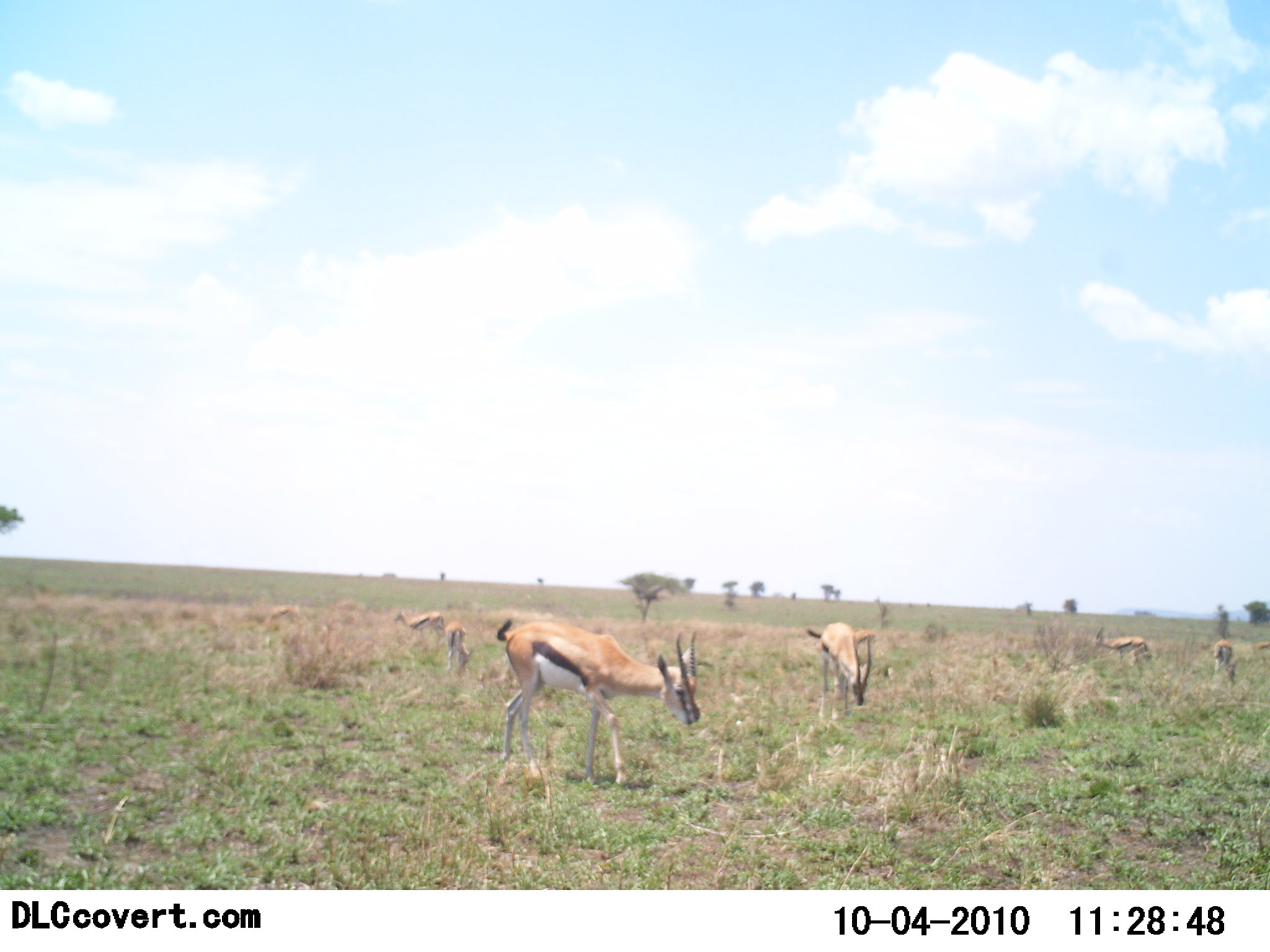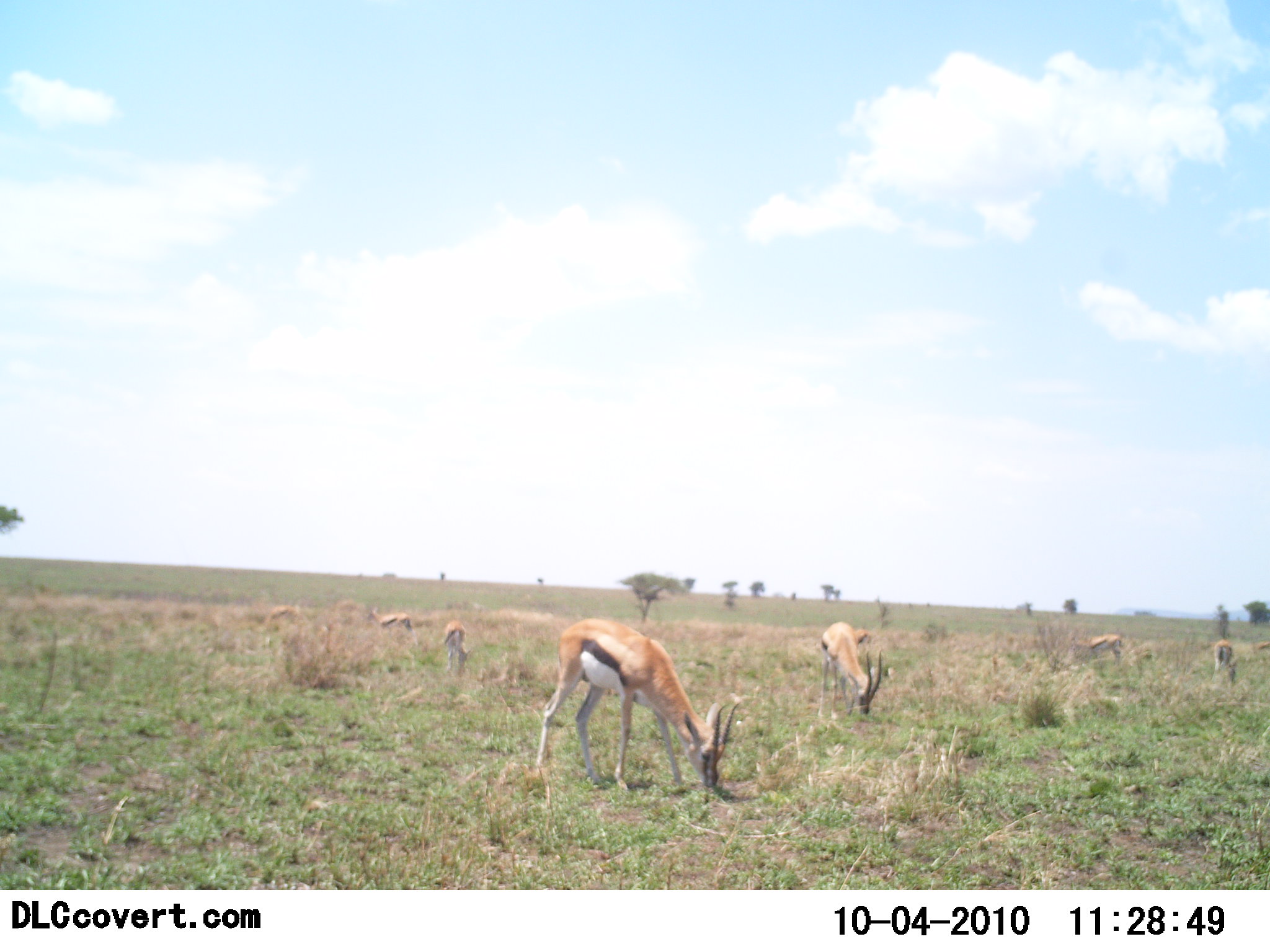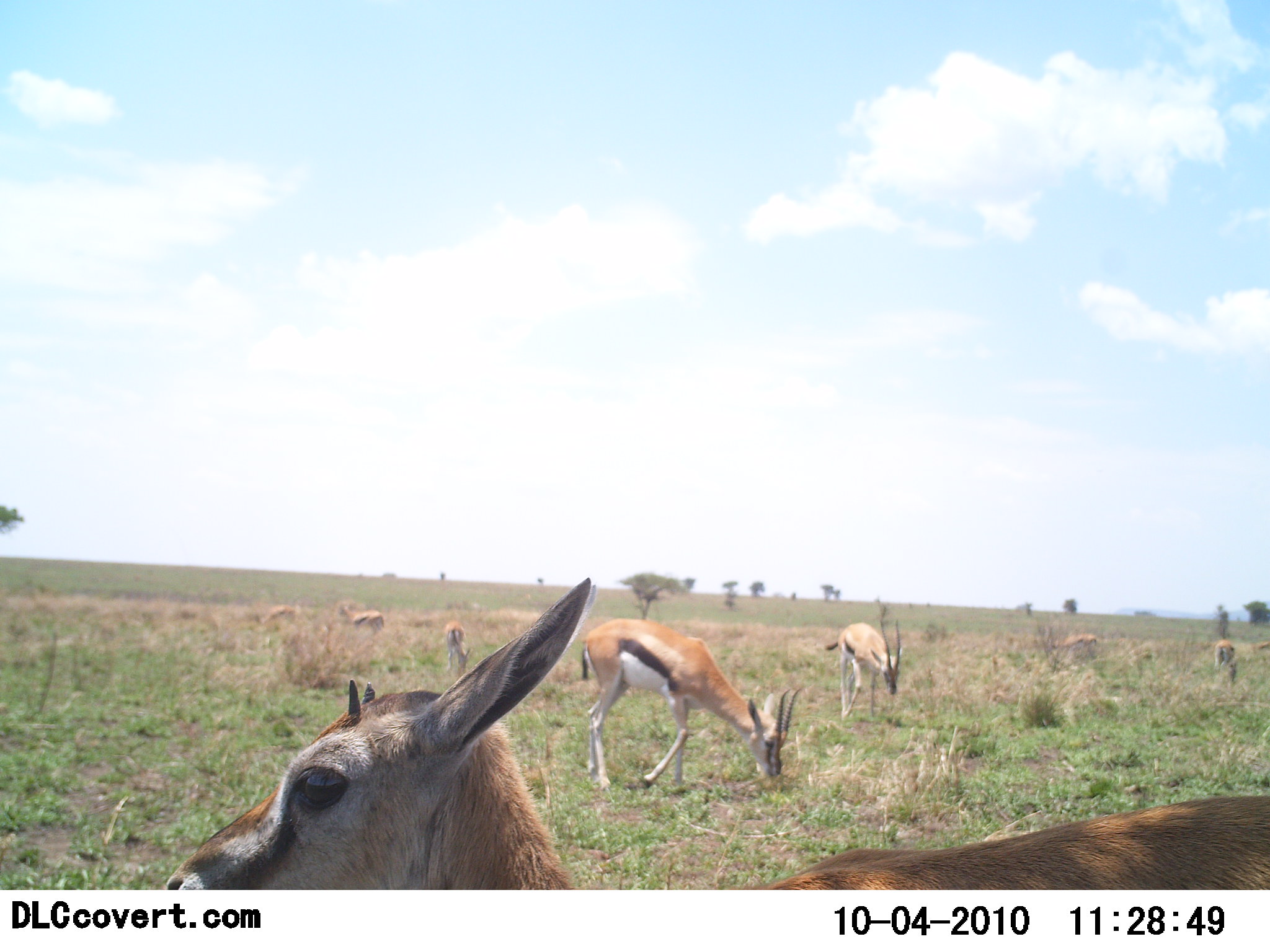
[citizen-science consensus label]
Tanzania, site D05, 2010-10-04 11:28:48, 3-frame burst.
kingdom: Animalia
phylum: Chordata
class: Mammalia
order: Artiodactyla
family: Bovidae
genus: Eudorcas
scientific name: Eudorcas thomsonii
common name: thomson's gazelle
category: gazellethomsons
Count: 8.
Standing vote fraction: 14%.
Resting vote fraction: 7%.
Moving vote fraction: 21%.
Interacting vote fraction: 0%.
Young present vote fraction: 14%.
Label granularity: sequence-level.